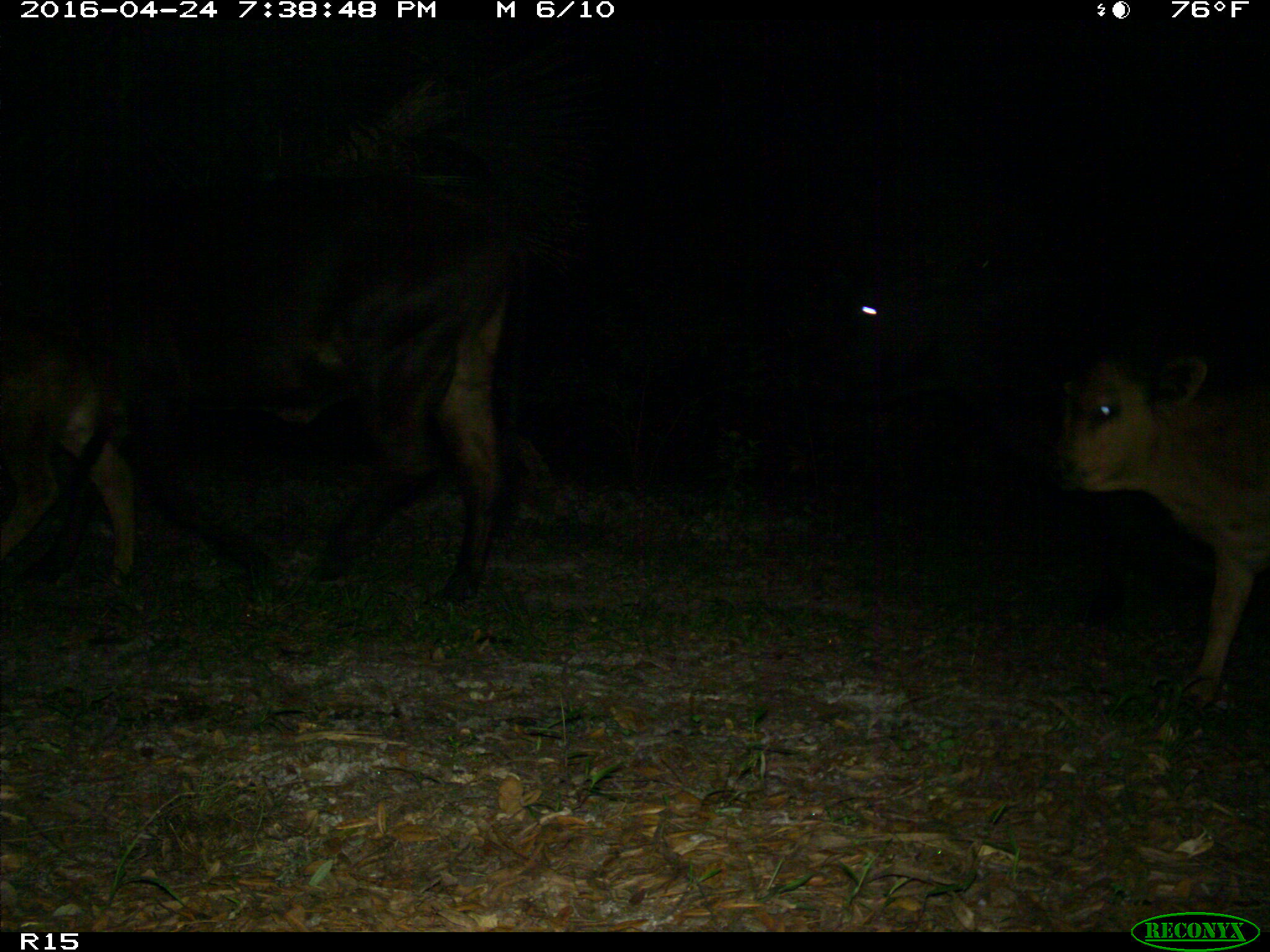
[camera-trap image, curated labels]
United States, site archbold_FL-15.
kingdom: Animalia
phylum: Chordata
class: Mammalia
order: Artiodactyla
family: Bovidae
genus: Bos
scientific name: Bos taurus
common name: domestic cow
Bos taurus (domestic cow).